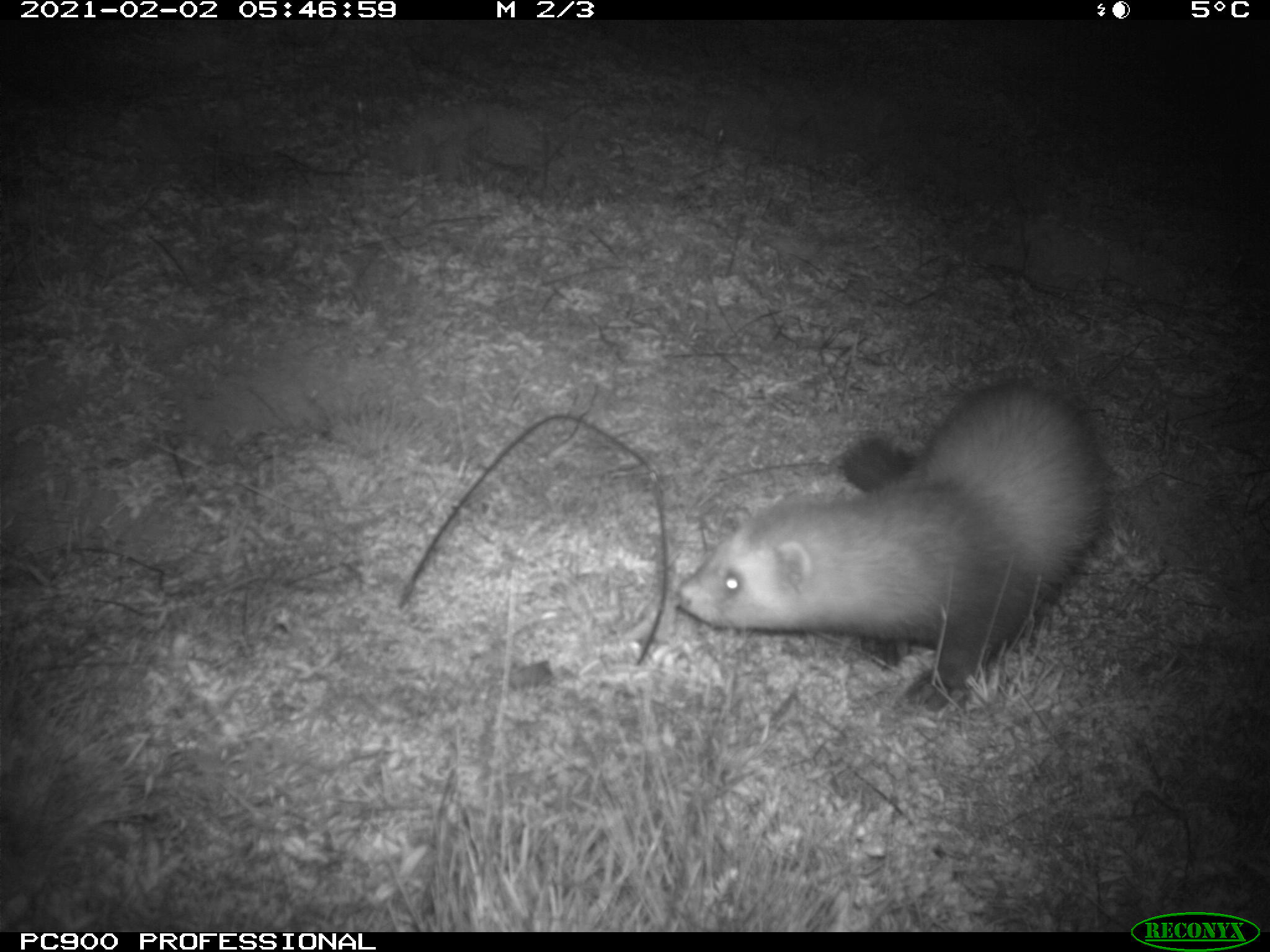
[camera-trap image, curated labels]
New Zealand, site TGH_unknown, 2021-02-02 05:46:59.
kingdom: Animalia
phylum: Chordata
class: Mammalia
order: Carnivora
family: Mustelidae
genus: Mustela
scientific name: Mustela furo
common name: ferret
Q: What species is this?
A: Ferret (Mustela furo).